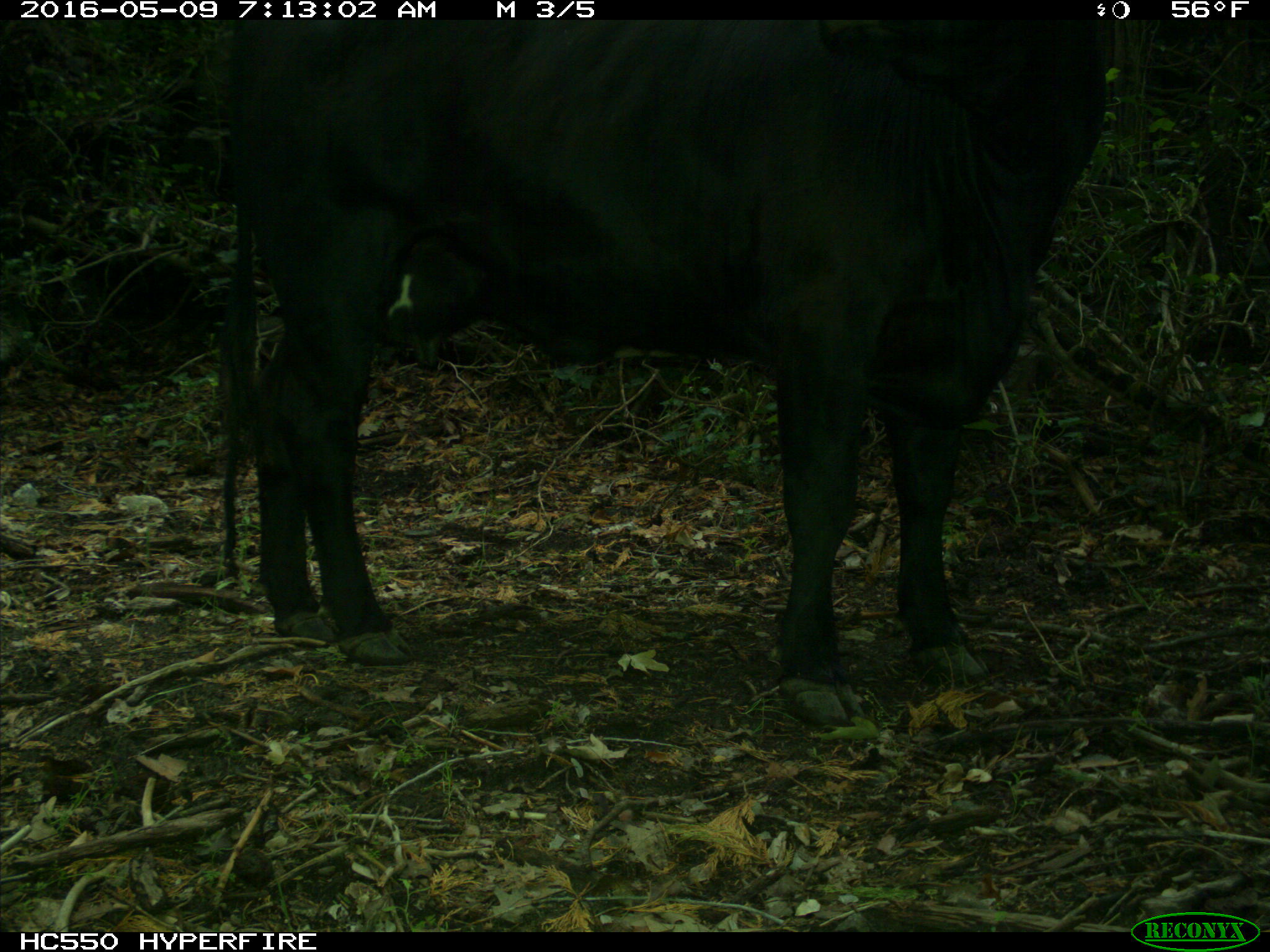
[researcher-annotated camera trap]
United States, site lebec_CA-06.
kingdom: Animalia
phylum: Chordata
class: Mammalia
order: Artiodactyla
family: Bovidae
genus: Bos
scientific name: Bos taurus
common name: domestic cow